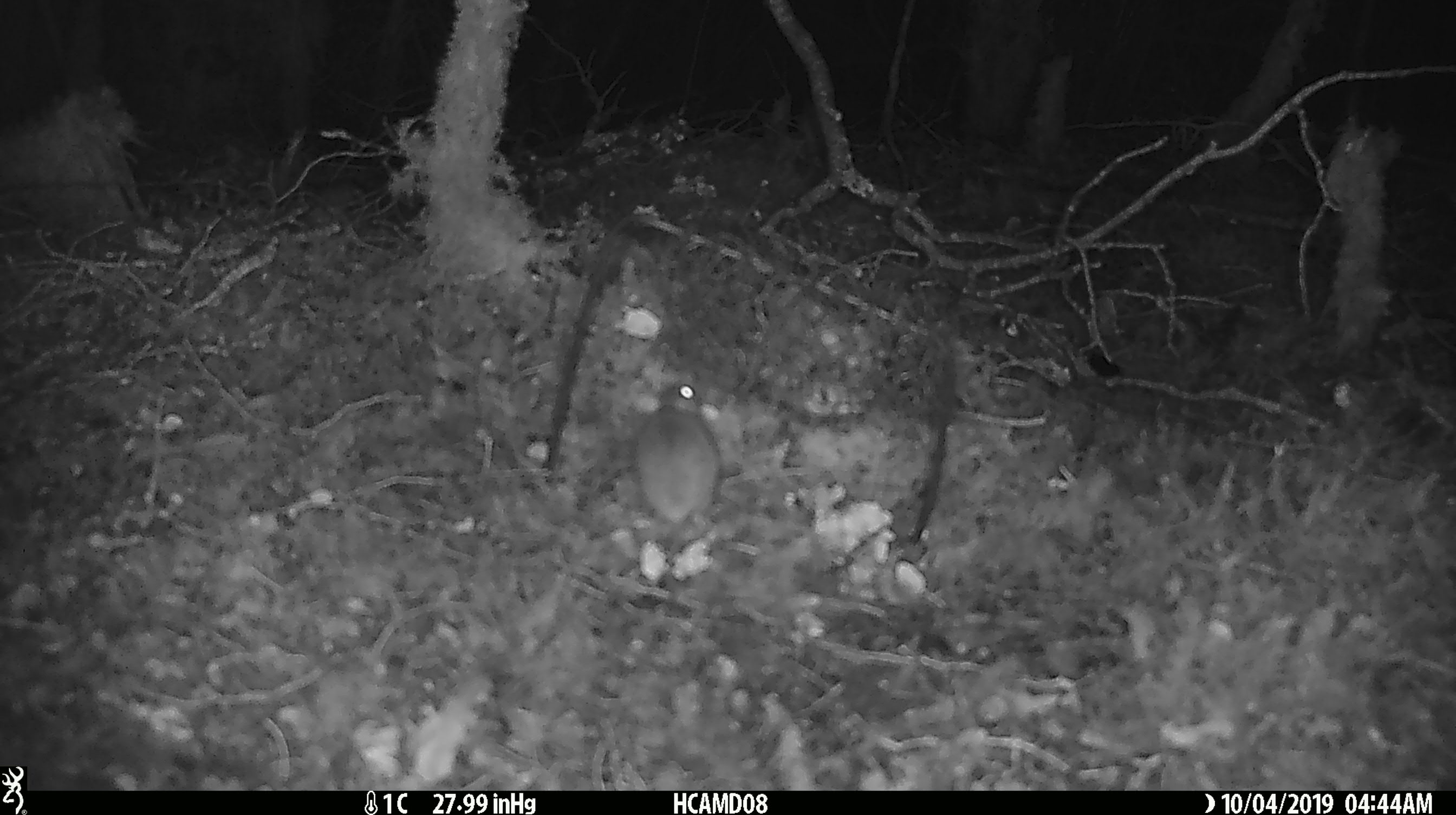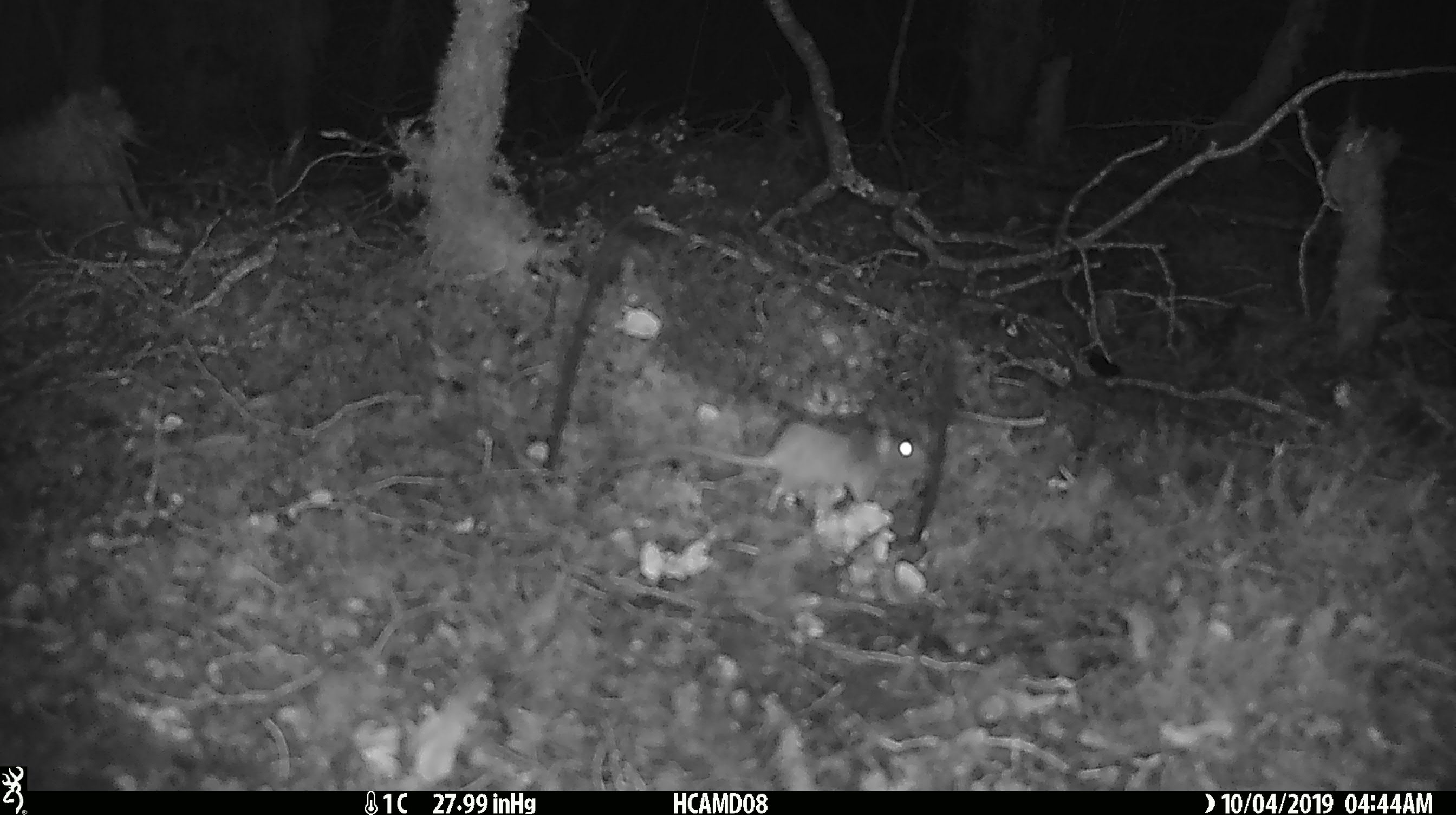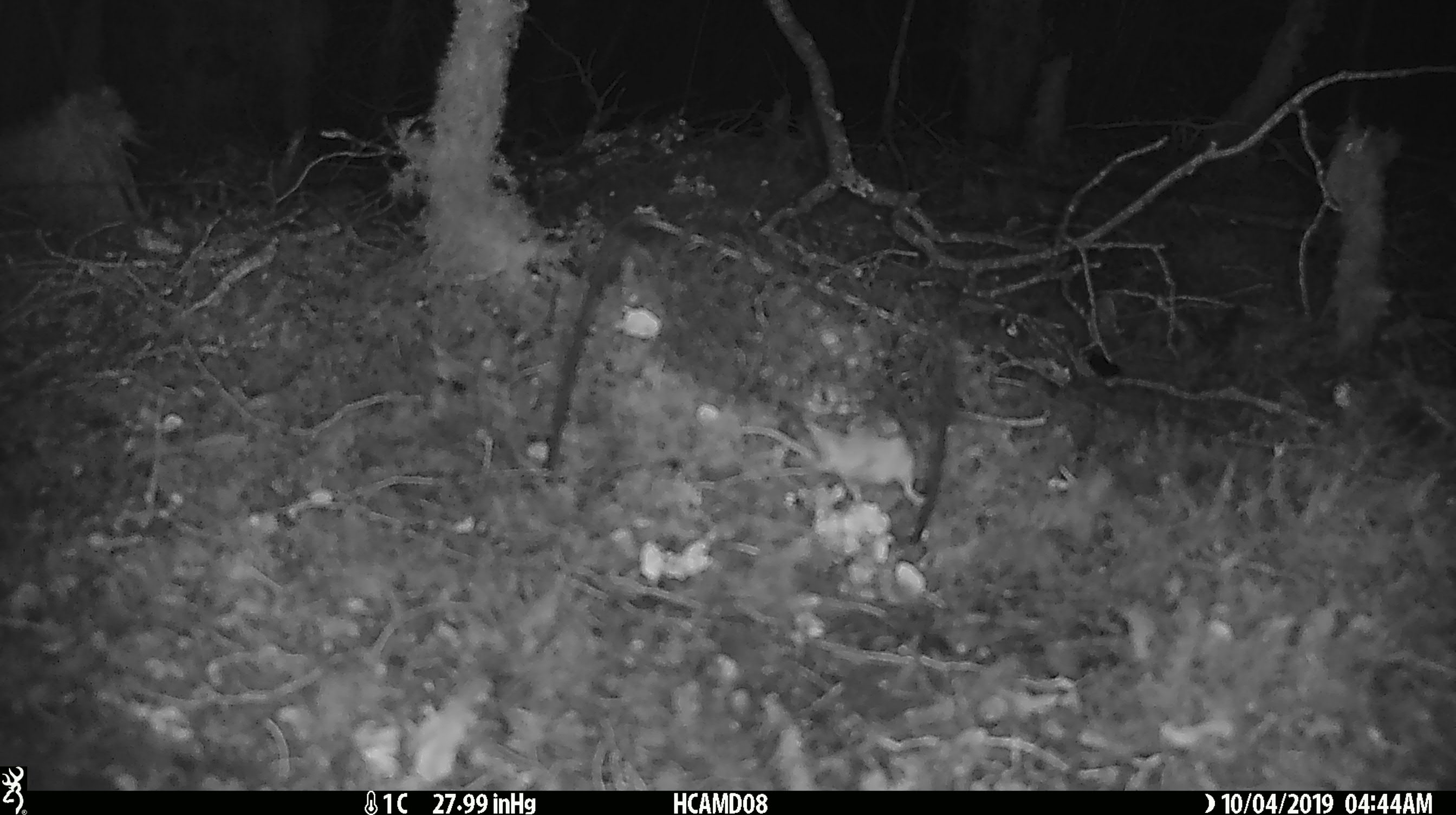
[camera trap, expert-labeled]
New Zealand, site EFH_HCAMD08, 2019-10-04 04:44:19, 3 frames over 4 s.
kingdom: Animalia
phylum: Chordata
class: Mammalia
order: Rodentia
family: Muridae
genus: Mus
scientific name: Mus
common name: mouse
Mouse (Mus).